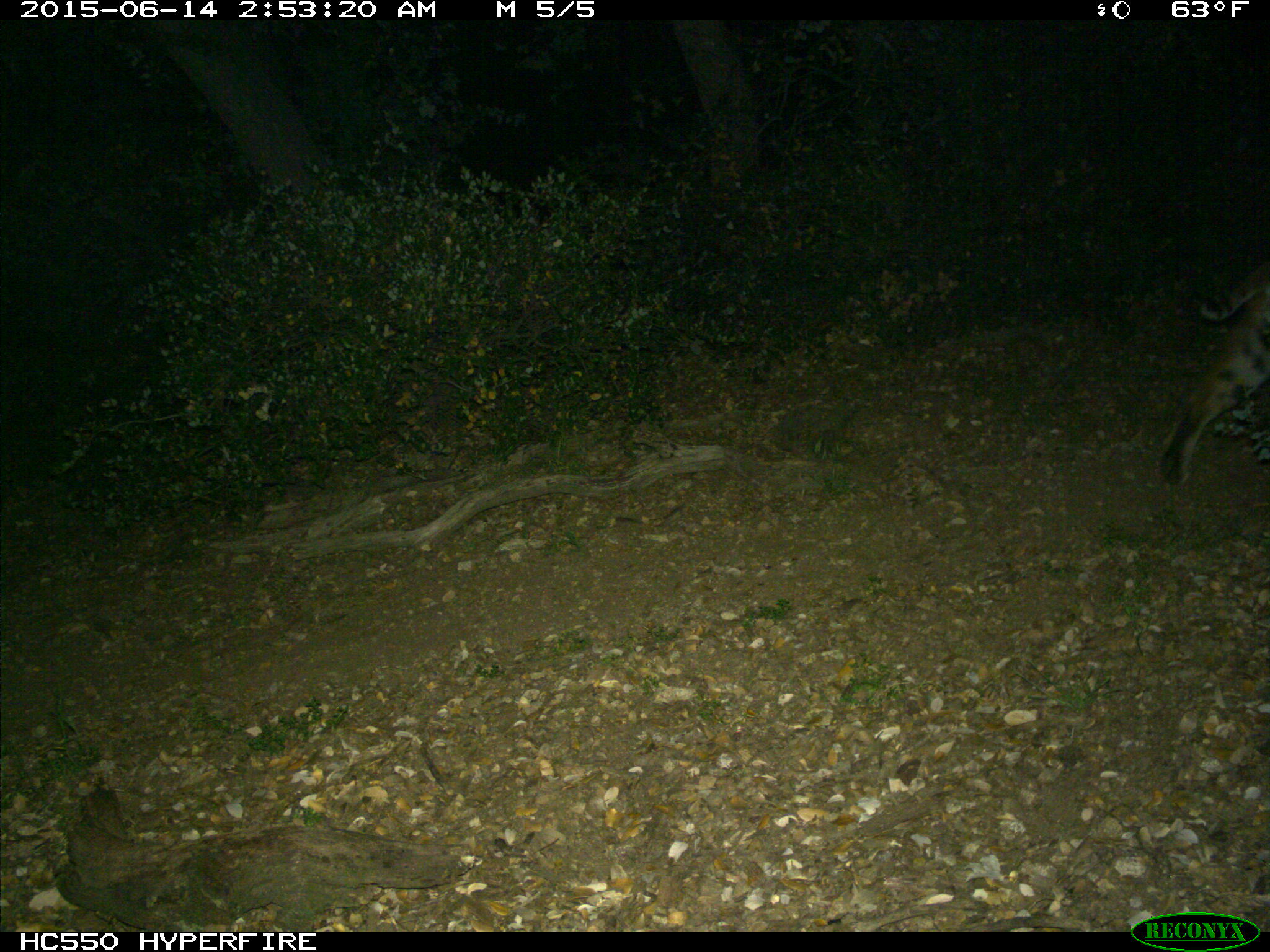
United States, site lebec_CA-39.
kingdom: Animalia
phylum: Chordata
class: Mammalia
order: Carnivora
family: Felidae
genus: Lynx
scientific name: Lynx rufus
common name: bobcat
Lynx rufus (bobcat).